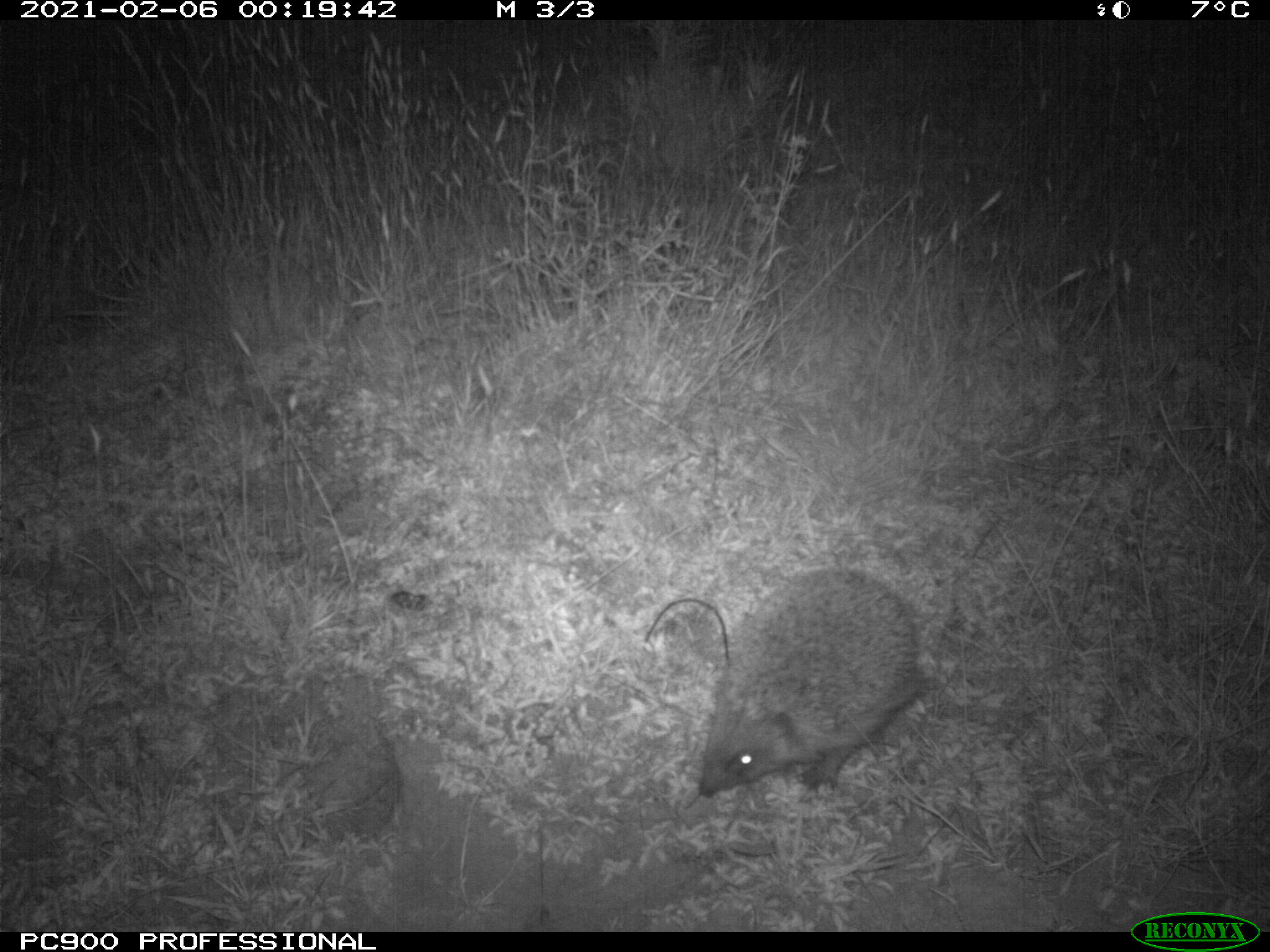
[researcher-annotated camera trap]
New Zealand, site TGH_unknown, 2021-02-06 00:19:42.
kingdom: Animalia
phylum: Chordata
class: Mammalia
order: Eulipotyphla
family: Erinaceidae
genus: Erinaceus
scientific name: Erinaceus europaeus europaeus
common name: european hedgehog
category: hedgehog